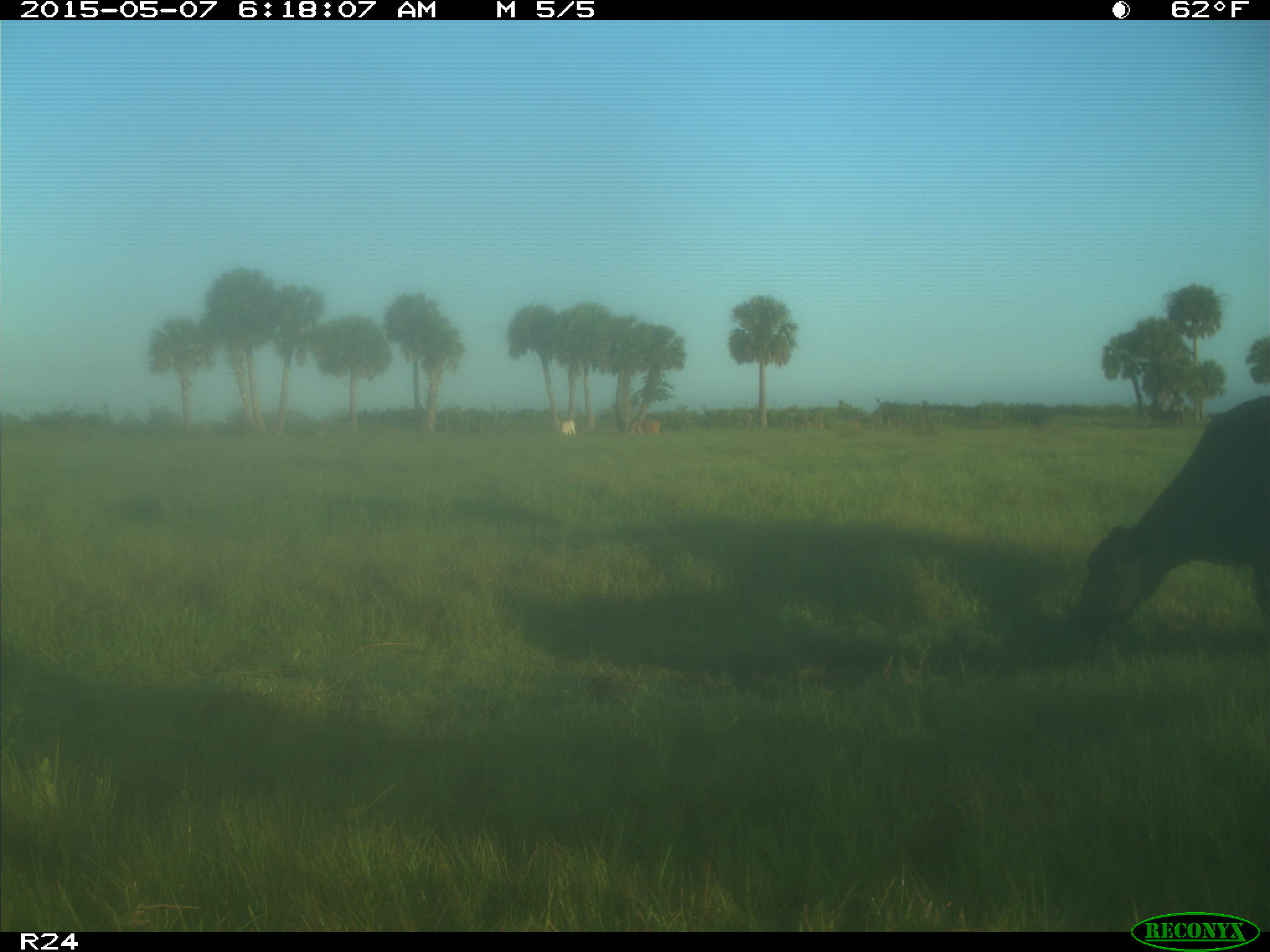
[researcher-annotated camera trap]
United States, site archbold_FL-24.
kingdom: Animalia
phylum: Chordata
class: Mammalia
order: Artiodactyla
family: Bovidae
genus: Bos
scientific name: Bos taurus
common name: domestic cow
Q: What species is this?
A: Bos taurus (domestic cow).